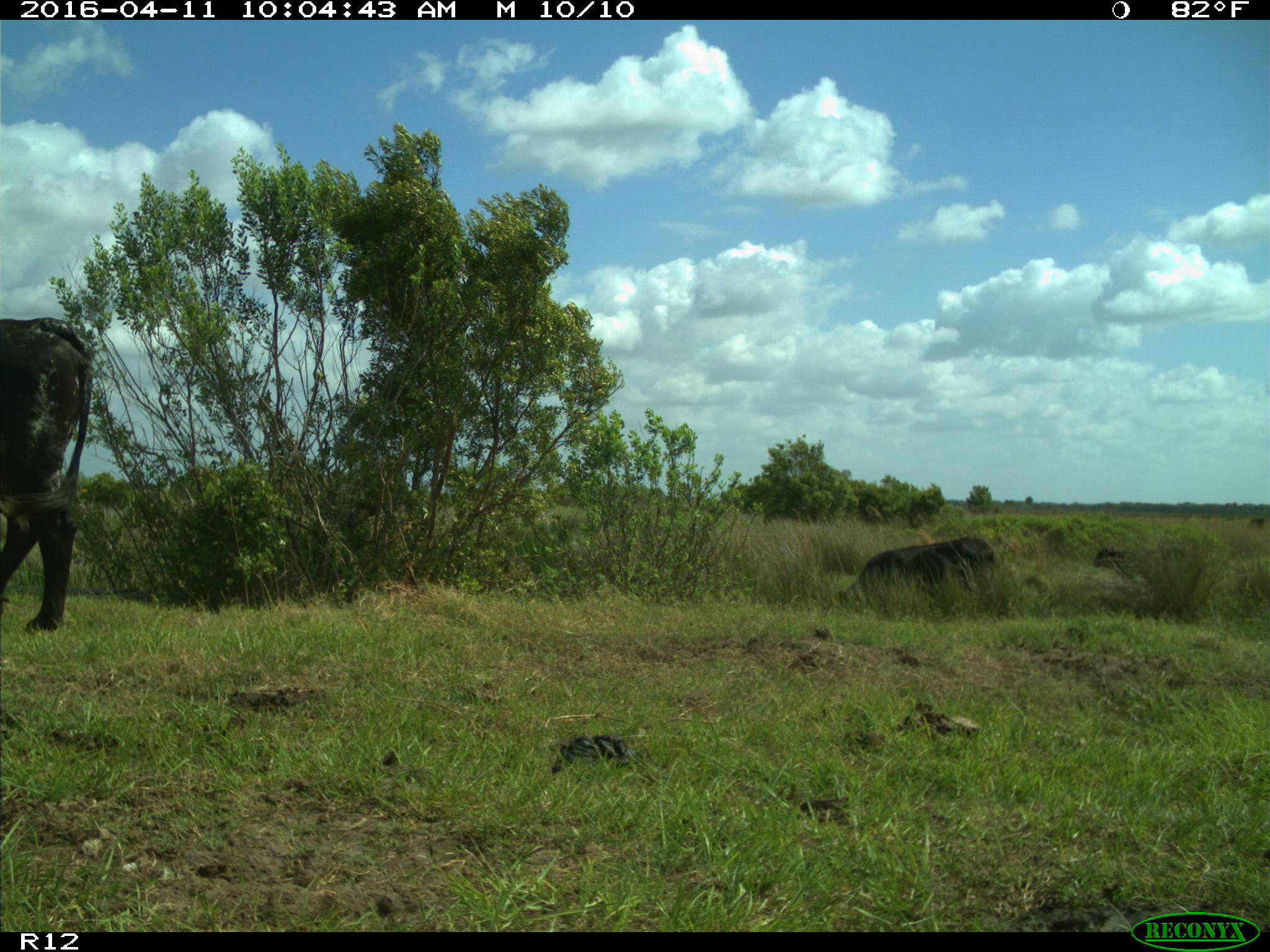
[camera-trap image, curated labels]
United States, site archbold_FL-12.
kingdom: Animalia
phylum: Chordata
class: Mammalia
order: Artiodactyla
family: Bovidae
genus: Bos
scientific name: Bos taurus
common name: domestic cow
Bos taurus (domestic cow).